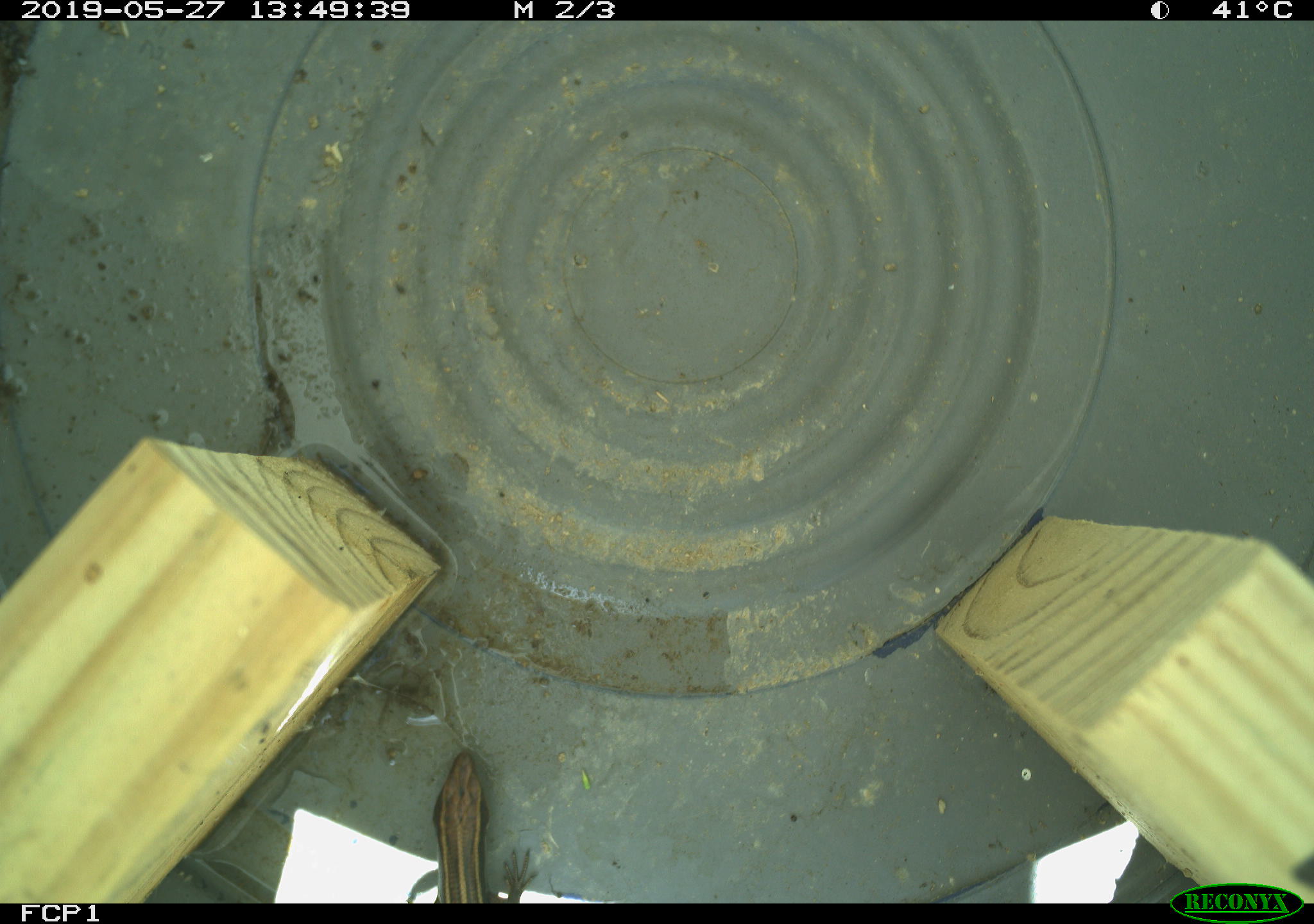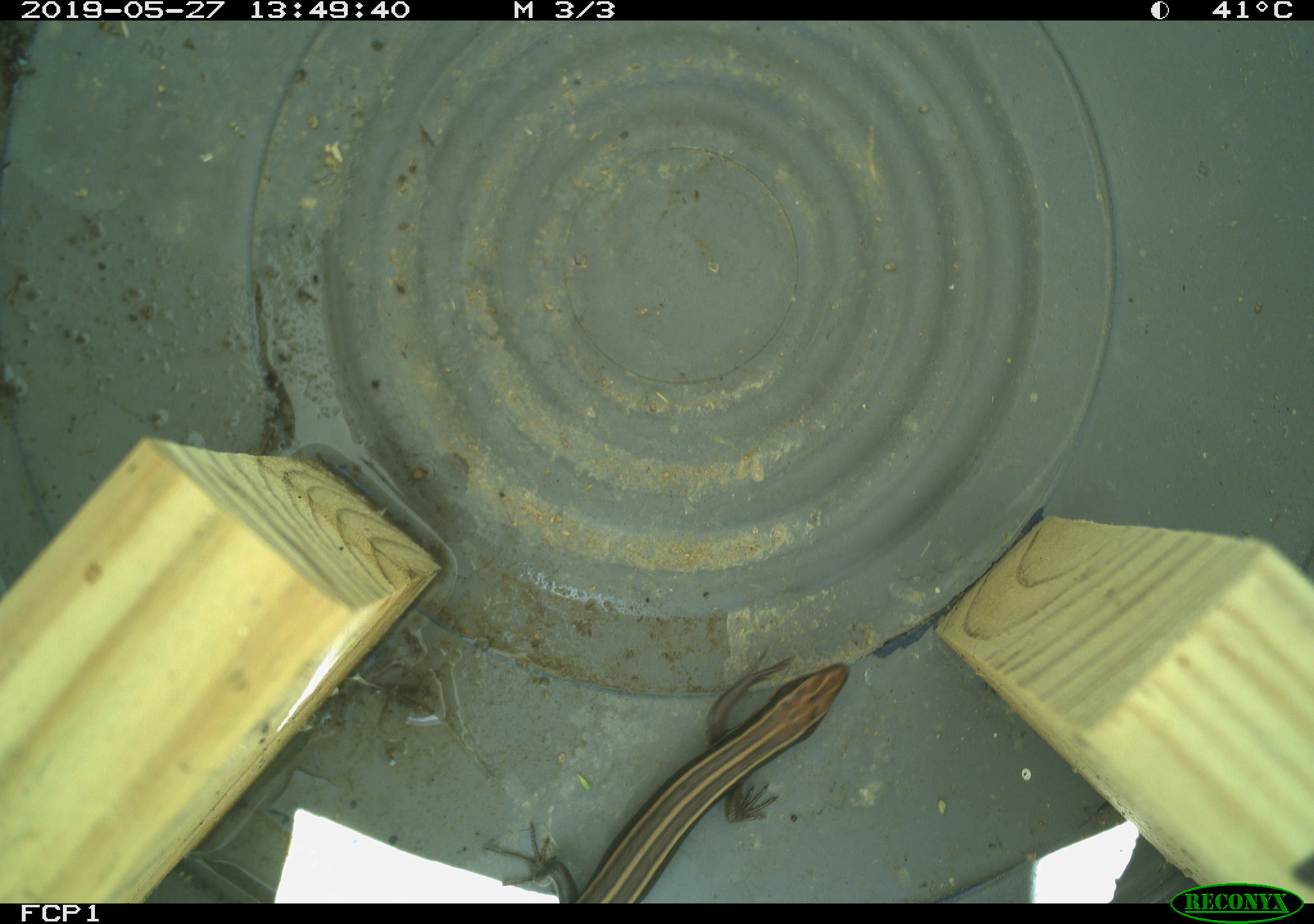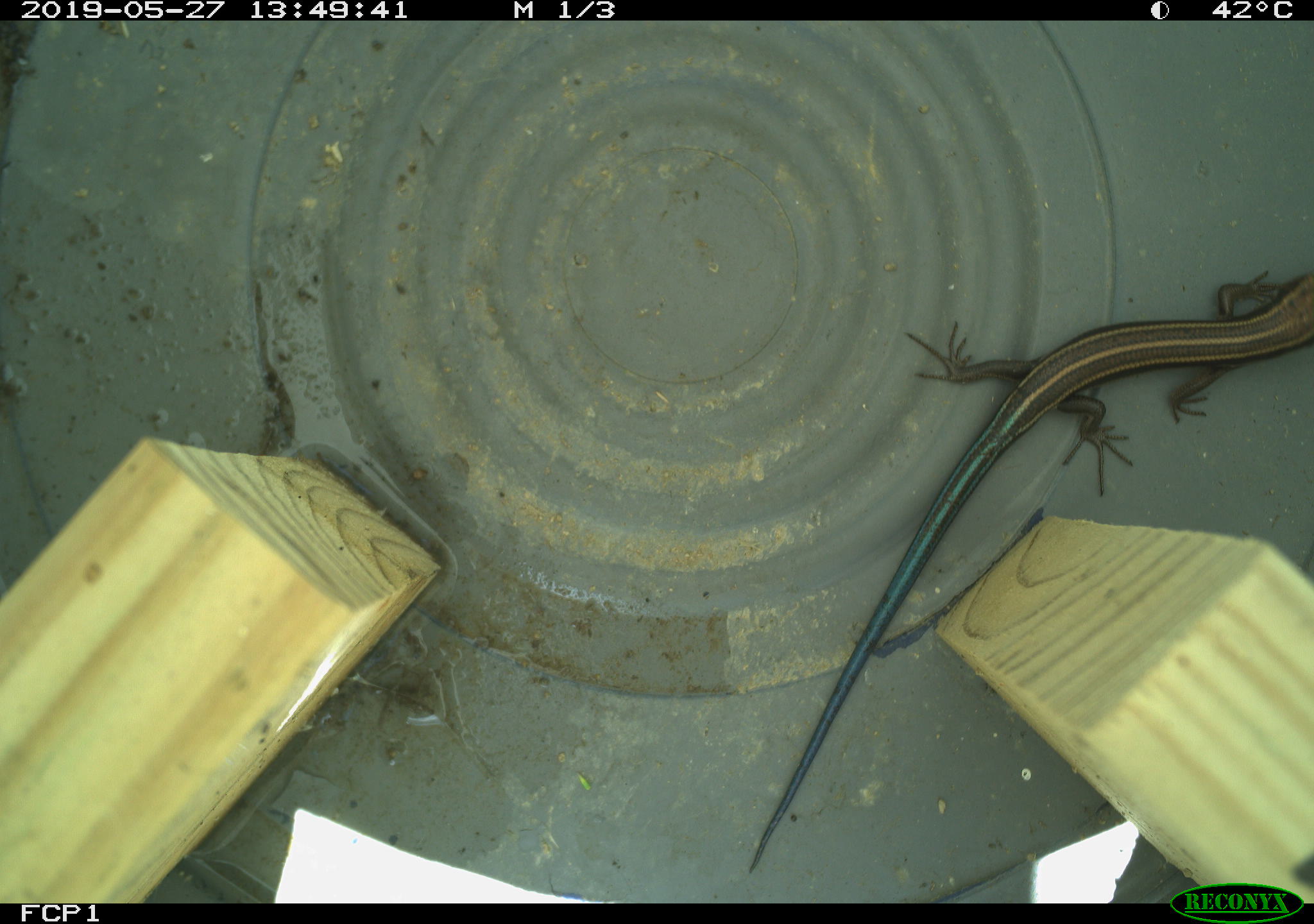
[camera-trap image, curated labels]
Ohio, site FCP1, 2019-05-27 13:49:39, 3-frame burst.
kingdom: Animalia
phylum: Chordata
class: Reptilia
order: Squamata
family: Scincidae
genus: Plestiodon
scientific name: Plestiodon fasciatus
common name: common five-lined skink